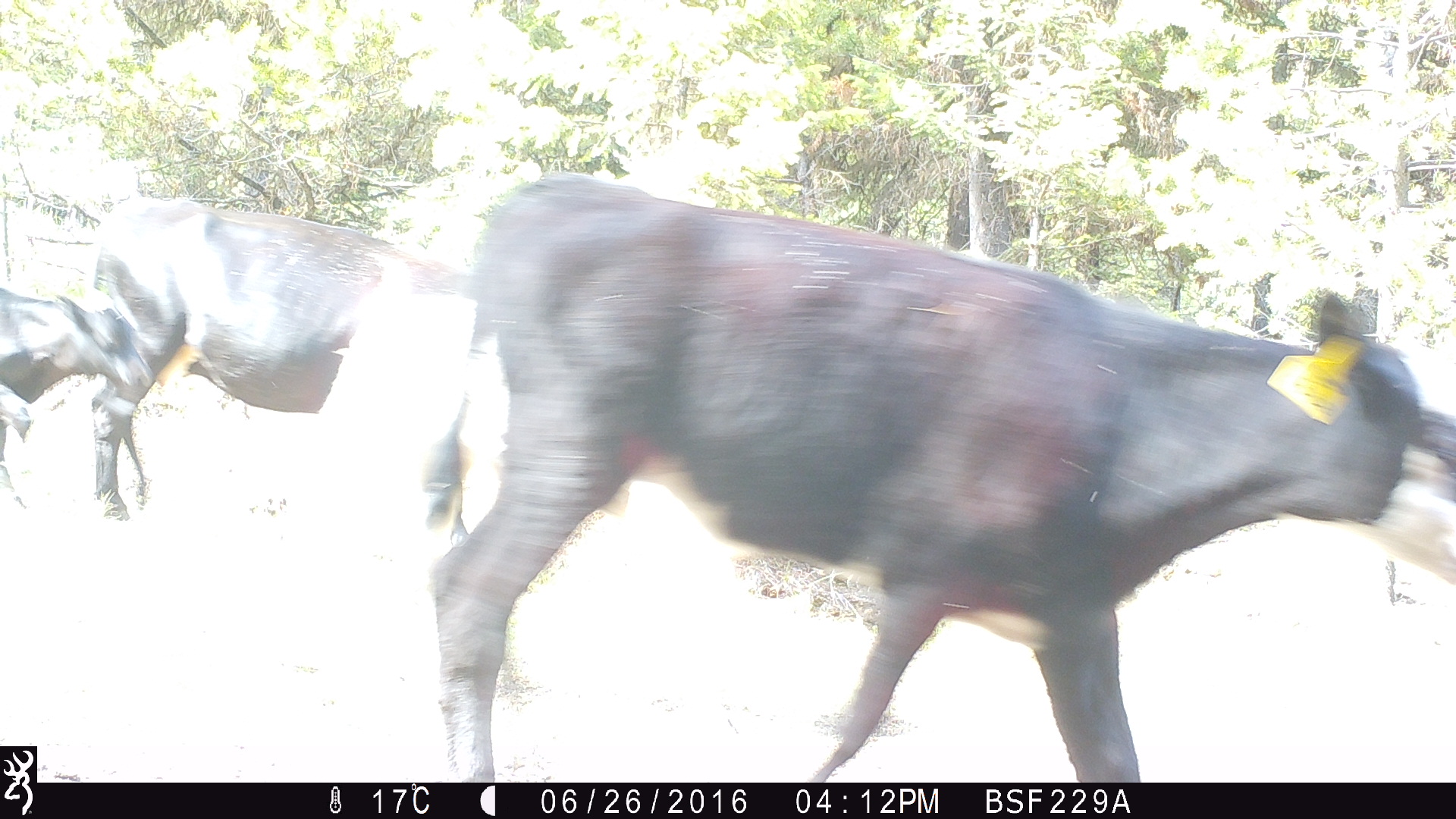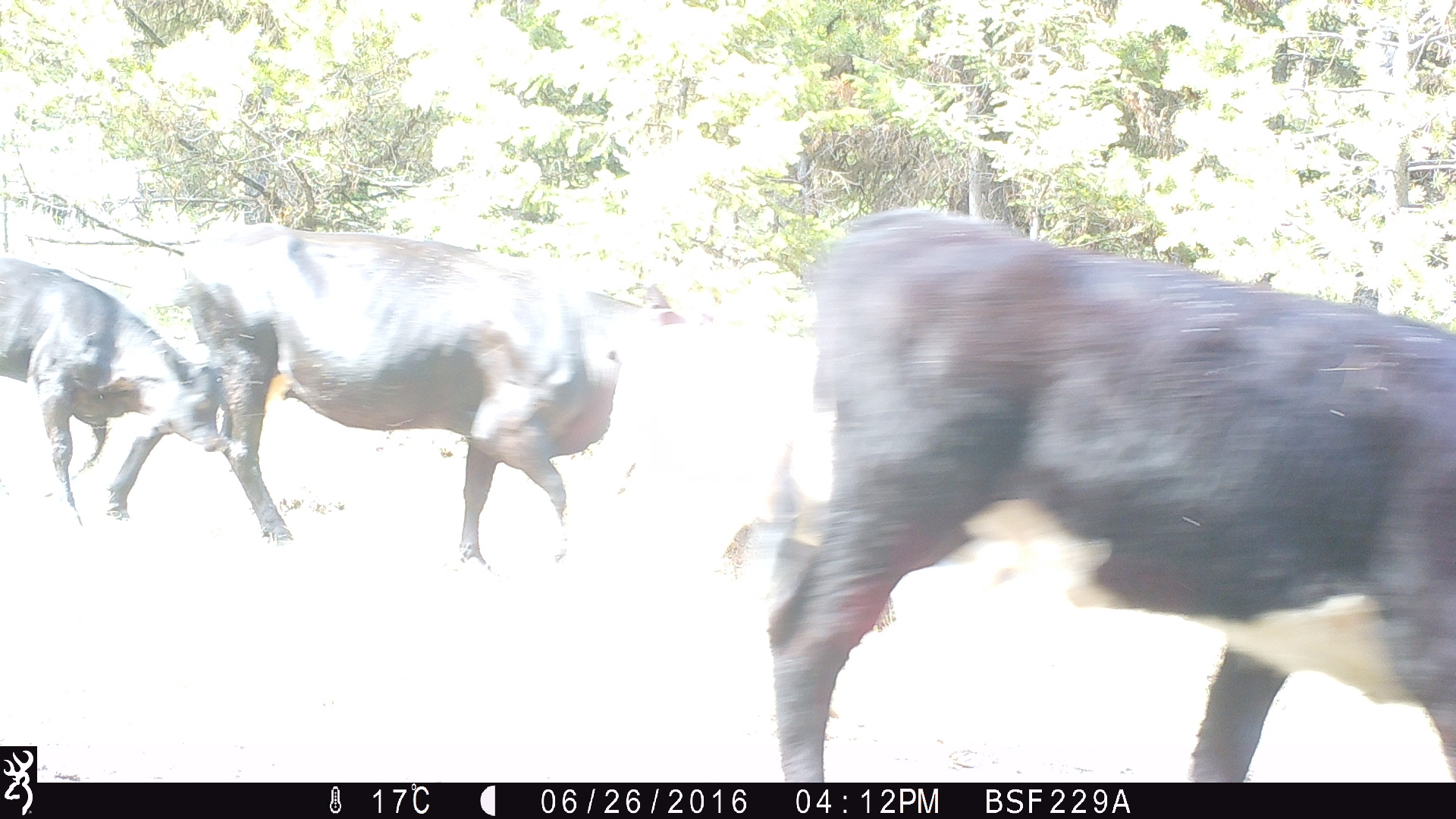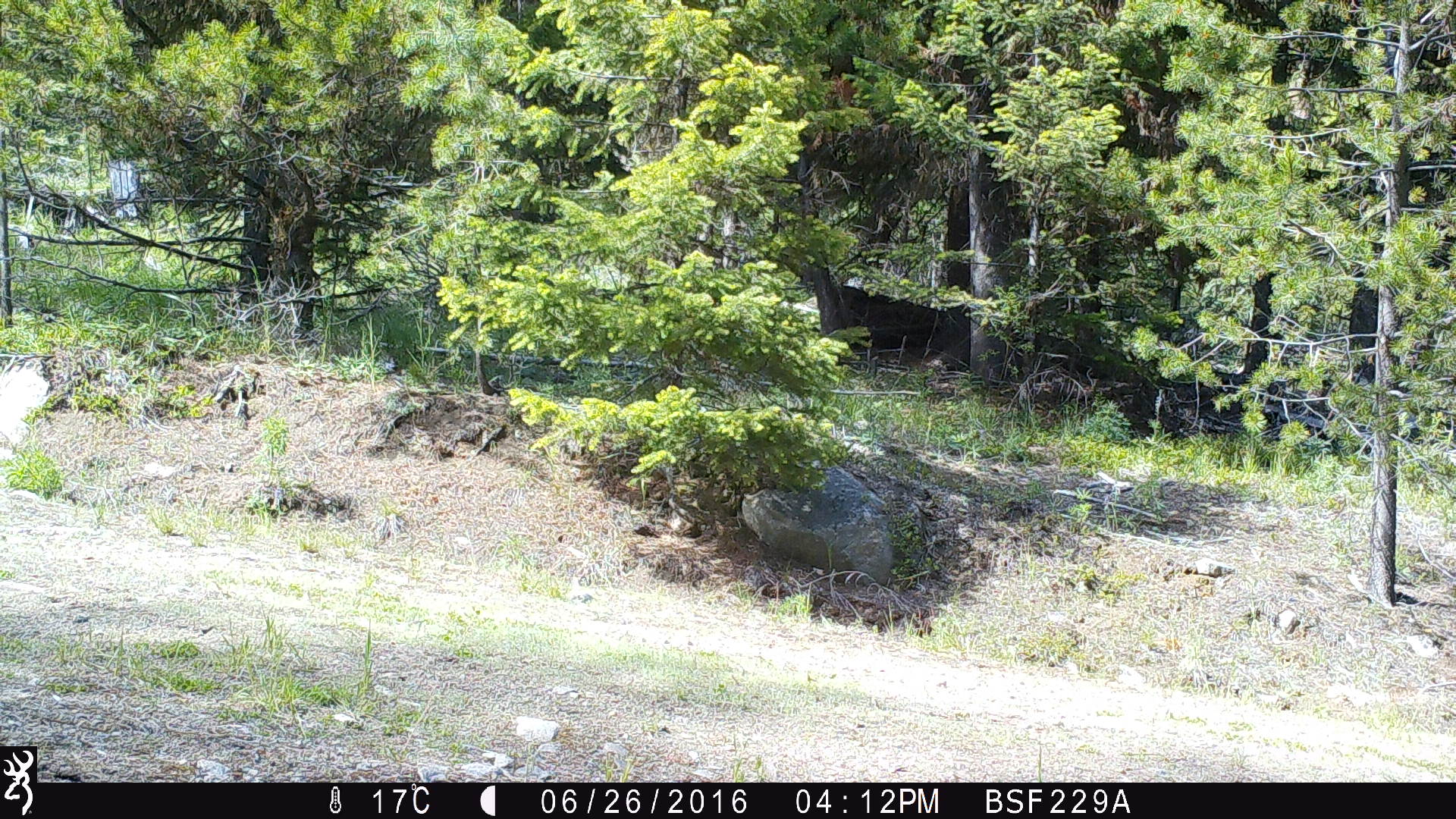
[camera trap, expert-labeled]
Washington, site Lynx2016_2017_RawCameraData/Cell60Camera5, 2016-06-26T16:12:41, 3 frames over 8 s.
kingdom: Animalia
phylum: Chordata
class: Mammalia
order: Artiodactyla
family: Bovidae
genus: Bos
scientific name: Bos taurus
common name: domestic cattle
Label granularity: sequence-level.